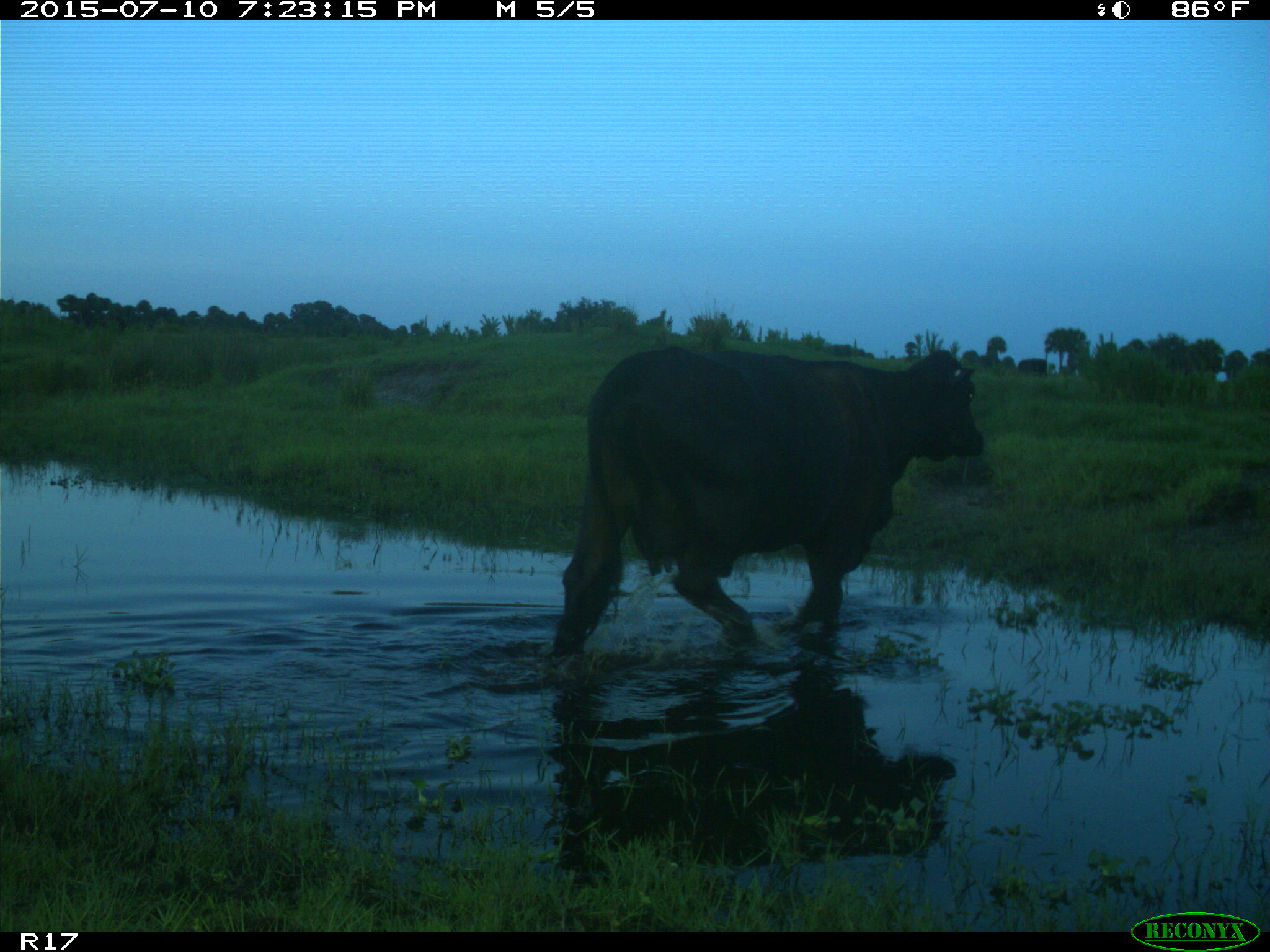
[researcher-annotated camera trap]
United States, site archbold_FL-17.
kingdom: Animalia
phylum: Chordata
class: Mammalia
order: Artiodactyla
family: Bovidae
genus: Bos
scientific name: Bos taurus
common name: domestic cow